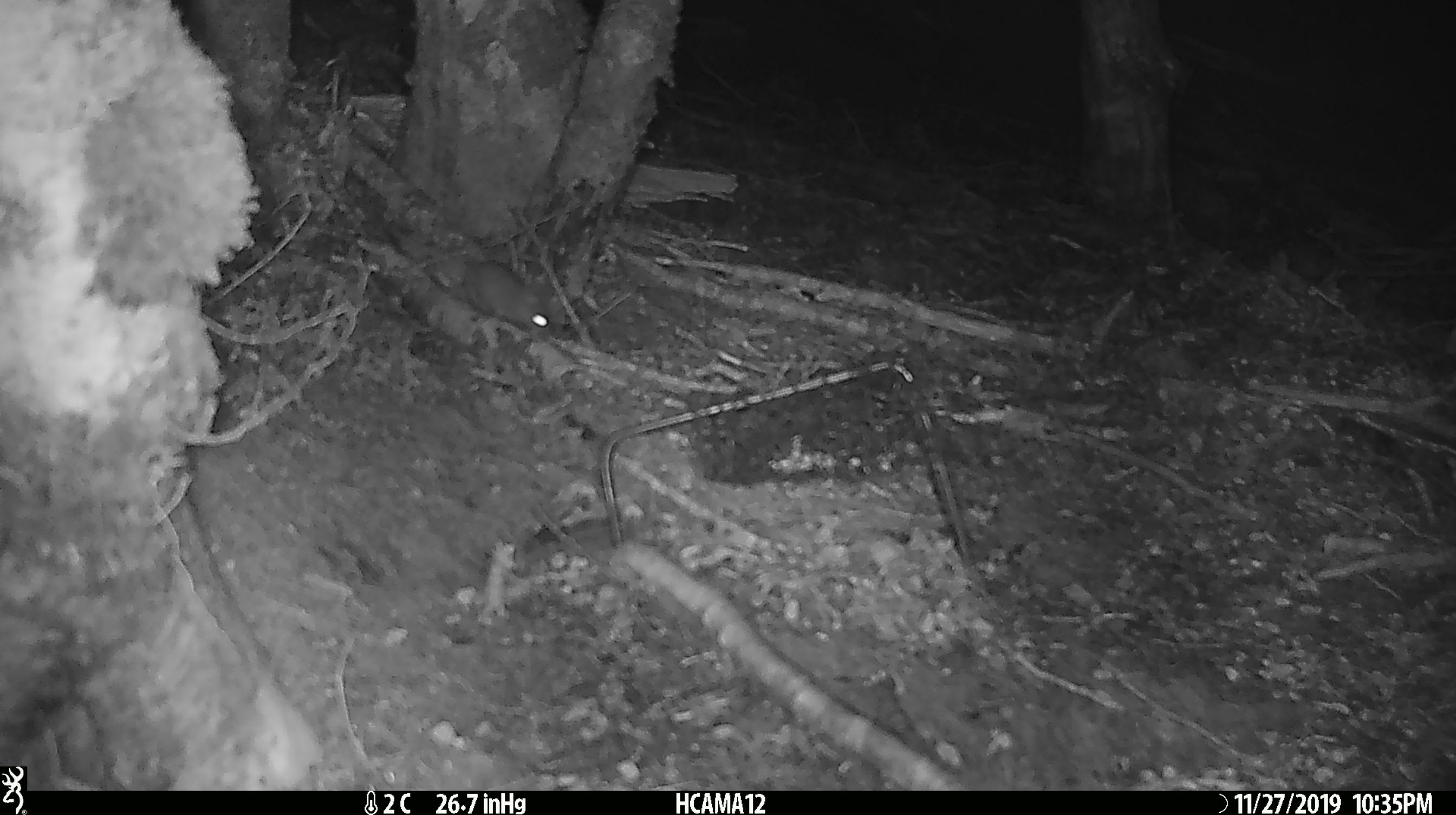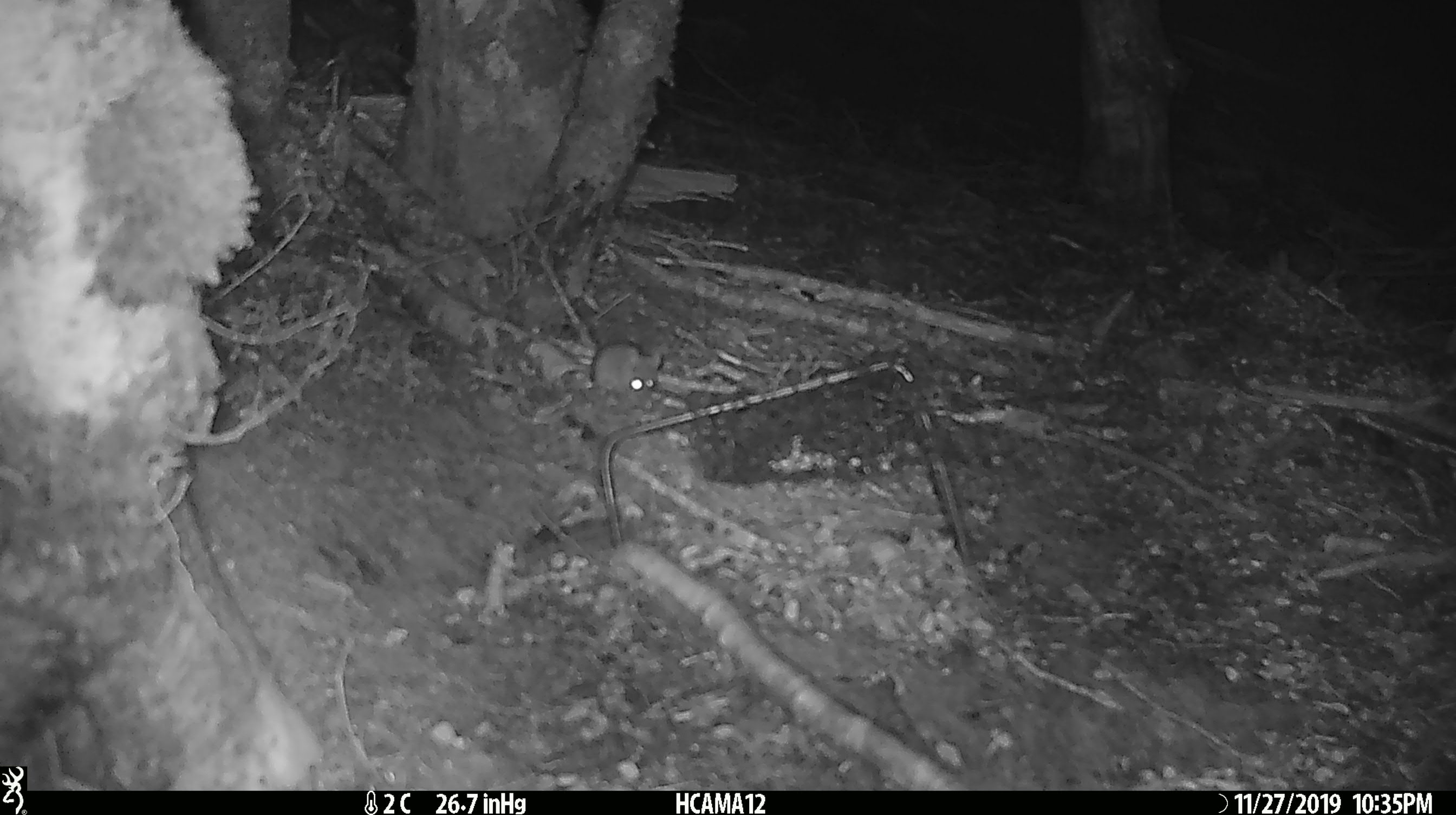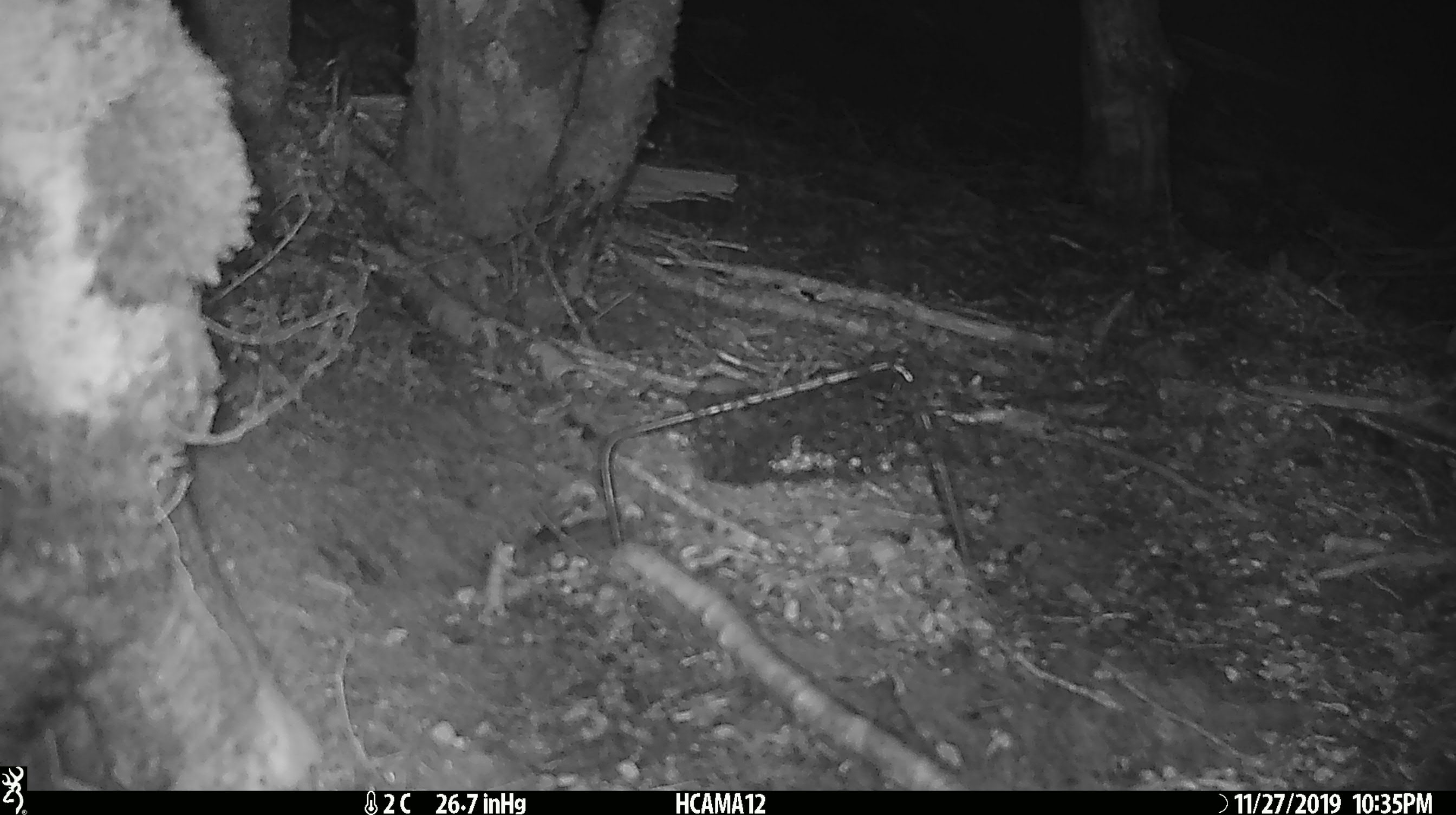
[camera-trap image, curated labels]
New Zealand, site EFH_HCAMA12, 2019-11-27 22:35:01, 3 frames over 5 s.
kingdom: Animalia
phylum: Chordata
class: Mammalia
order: Rodentia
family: Muridae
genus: Mus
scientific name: Mus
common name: mouse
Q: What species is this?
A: Mouse (Mus).